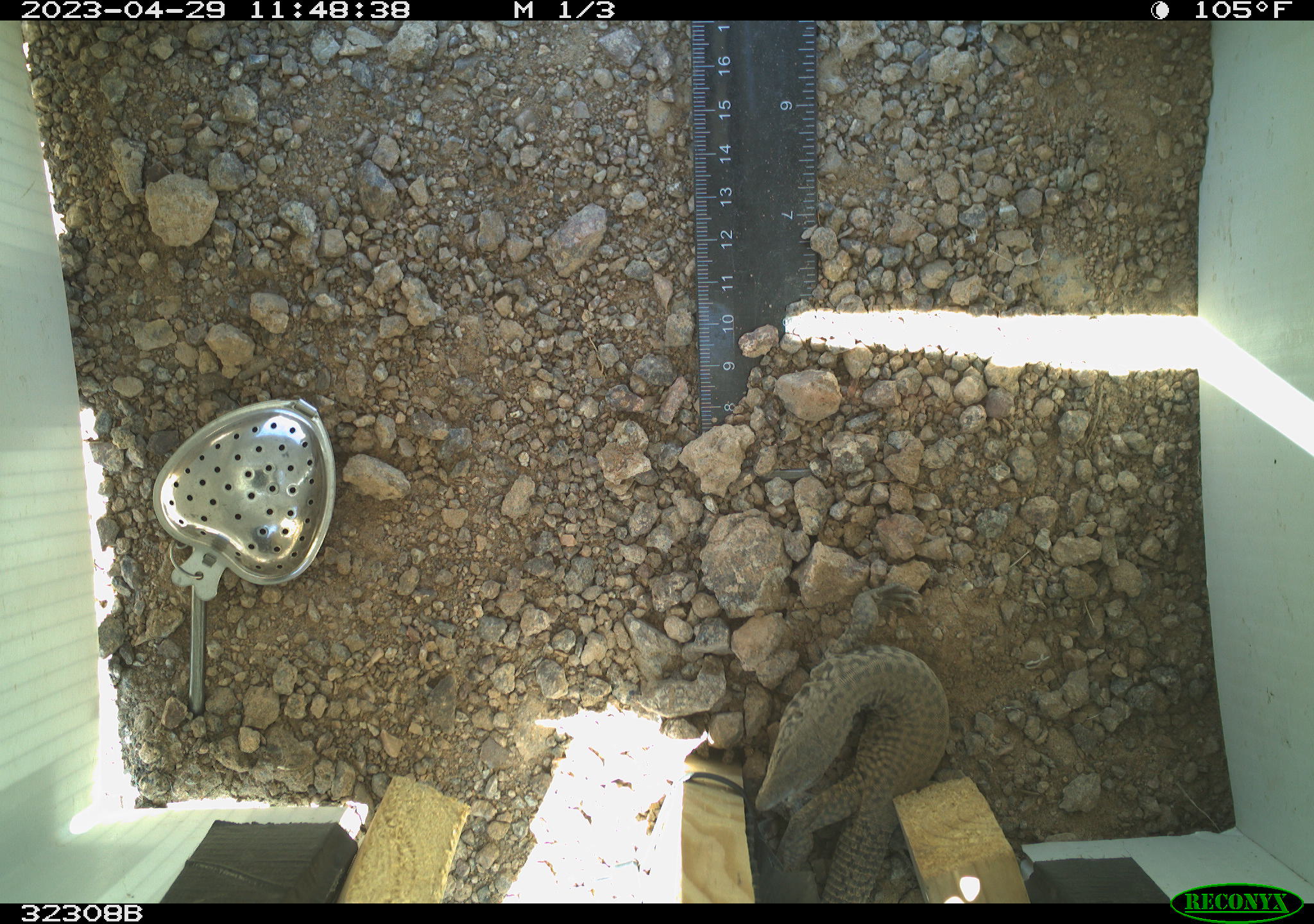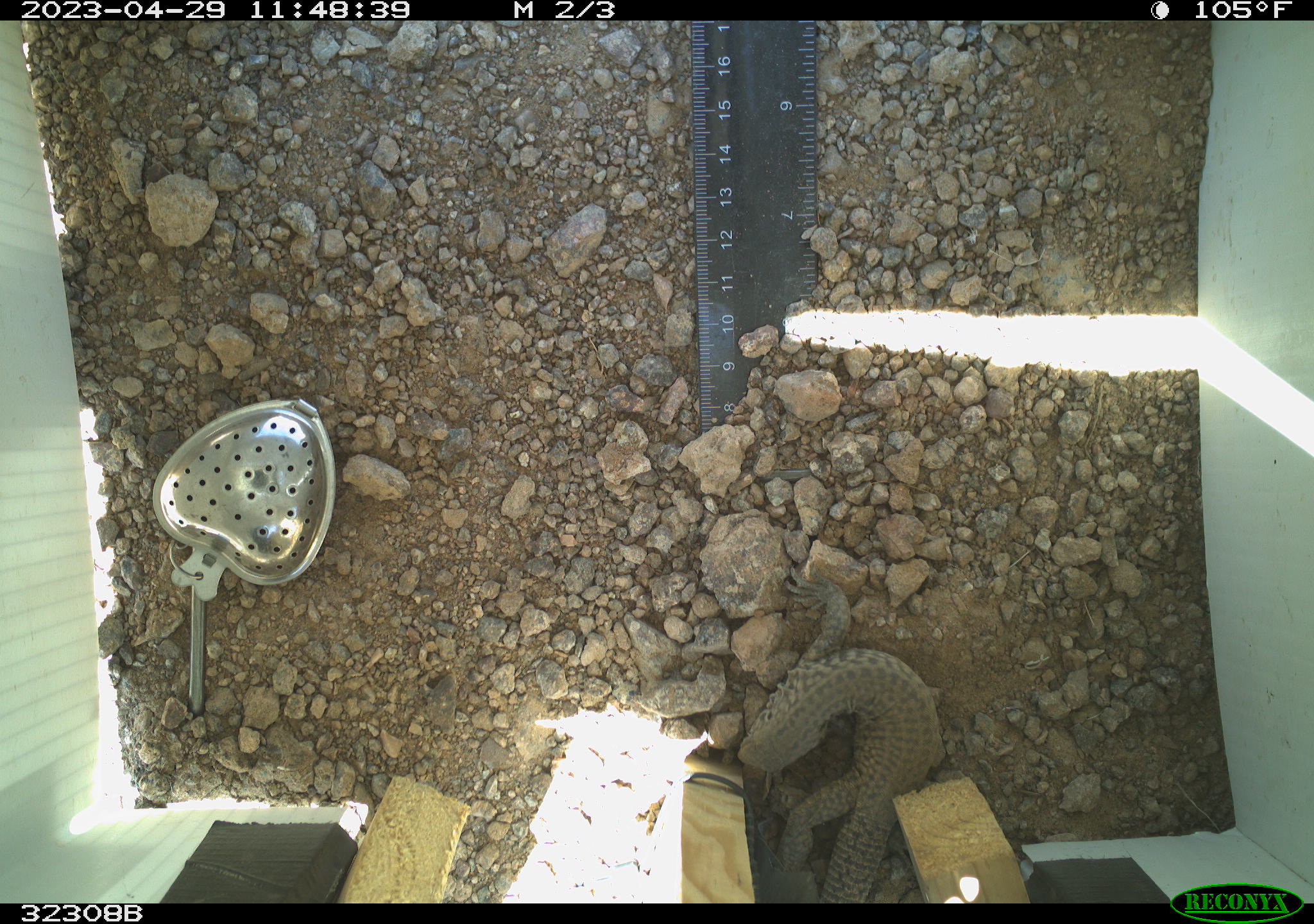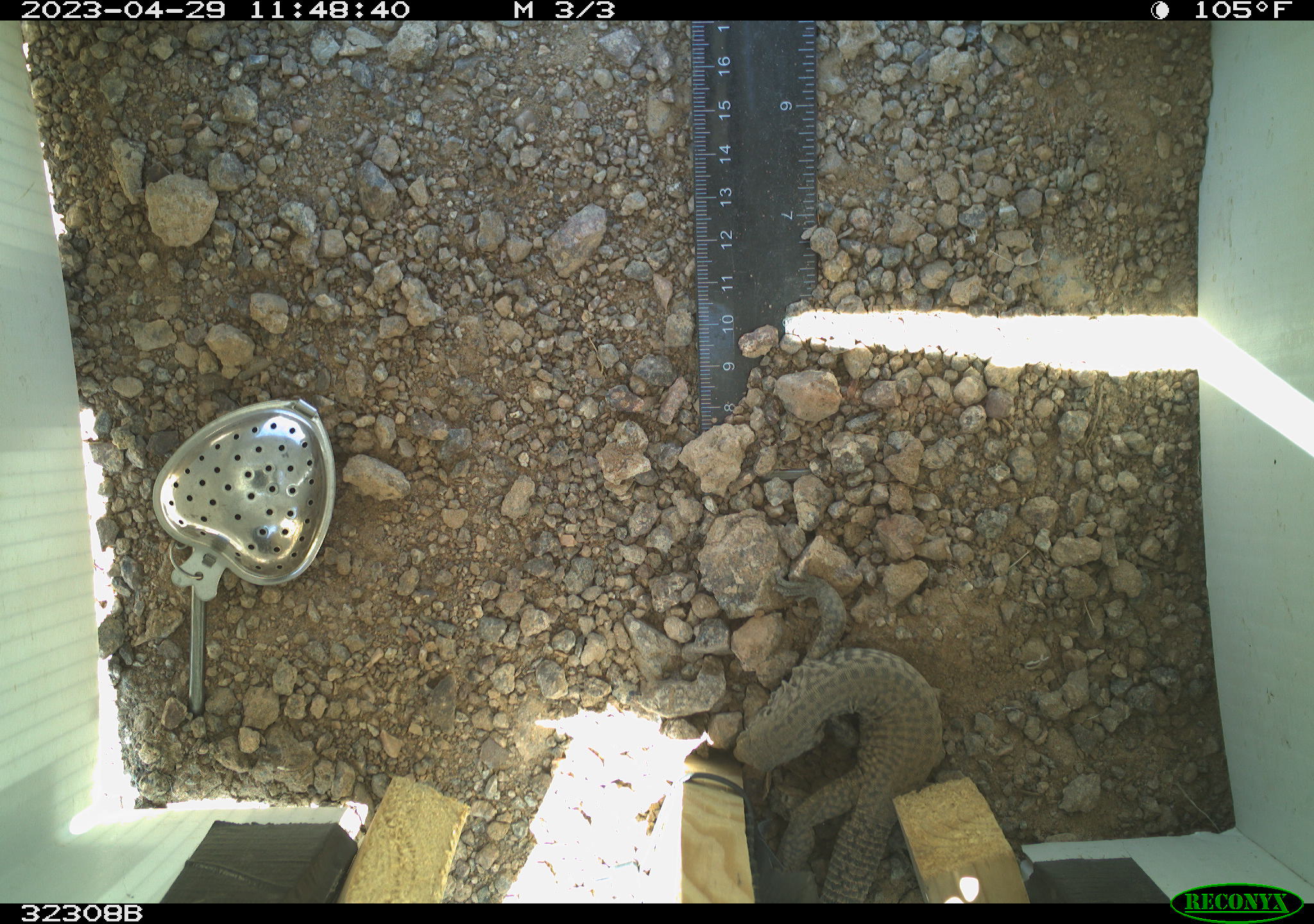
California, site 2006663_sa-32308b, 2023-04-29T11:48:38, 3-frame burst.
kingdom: Animalia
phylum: Chordata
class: Reptilia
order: Squamata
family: Teiidae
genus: Aspidoscelis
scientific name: Aspidoscelis tigris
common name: western whiptail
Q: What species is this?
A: Western whiptail (Aspidoscelis tigris).